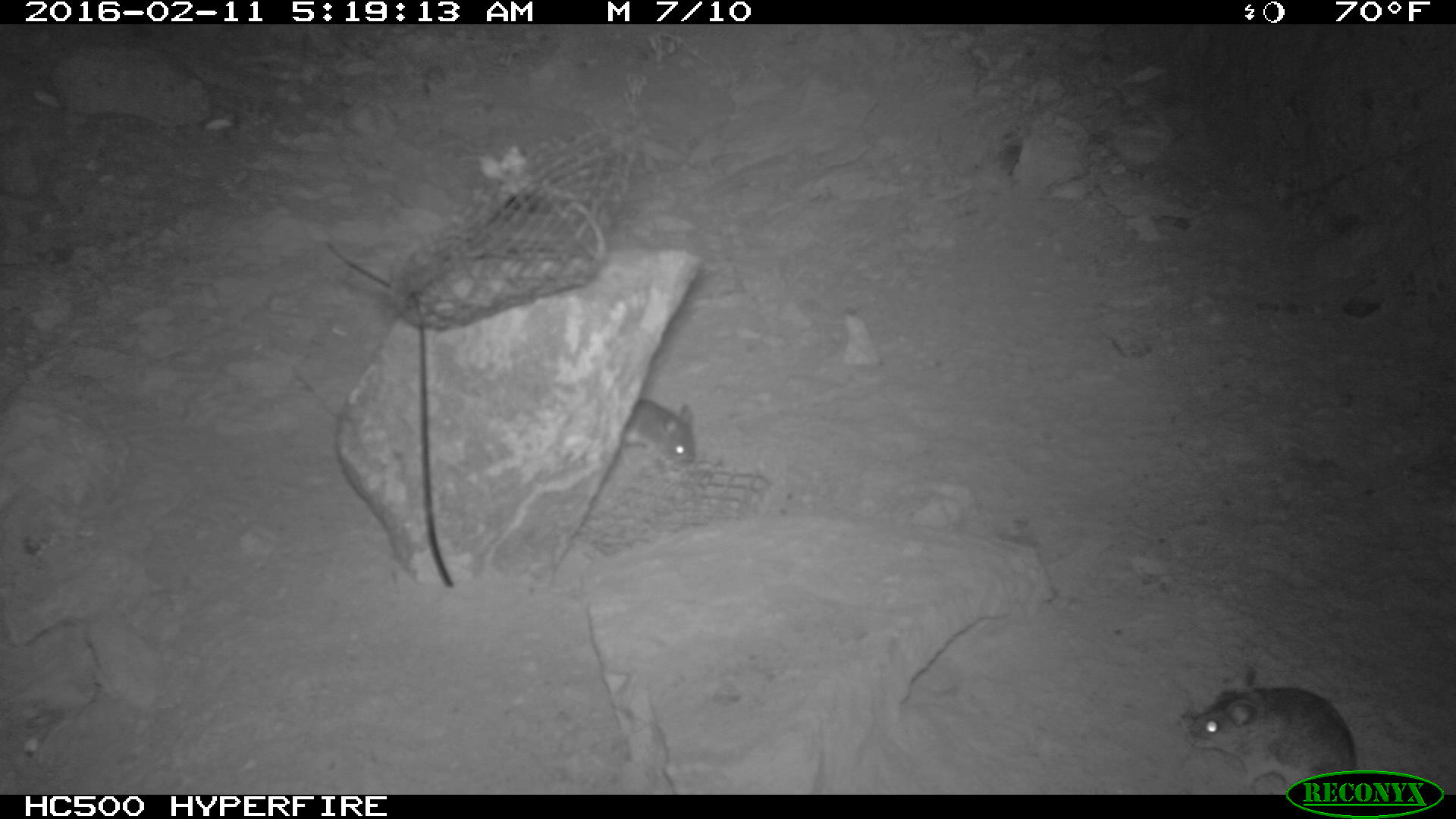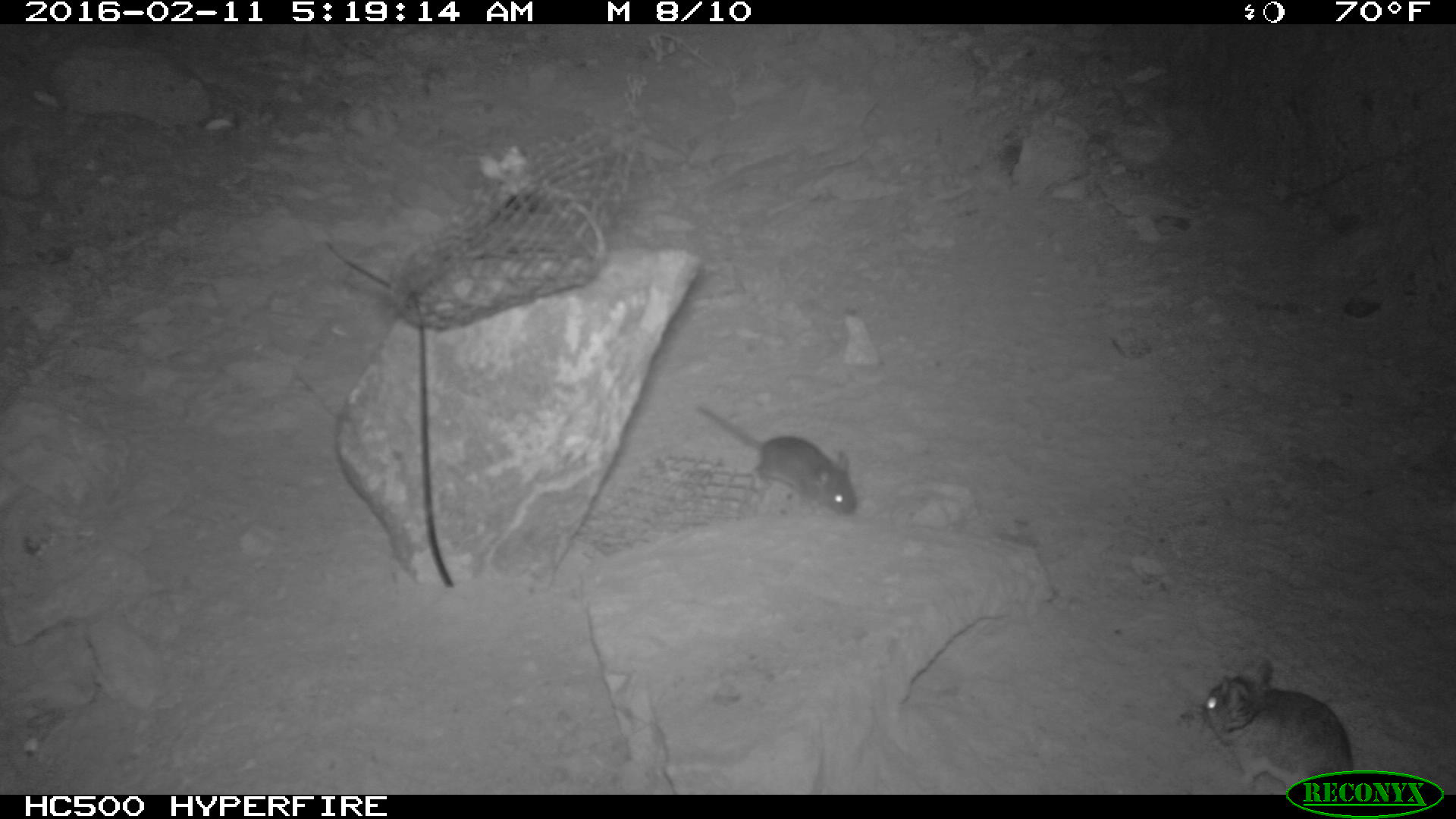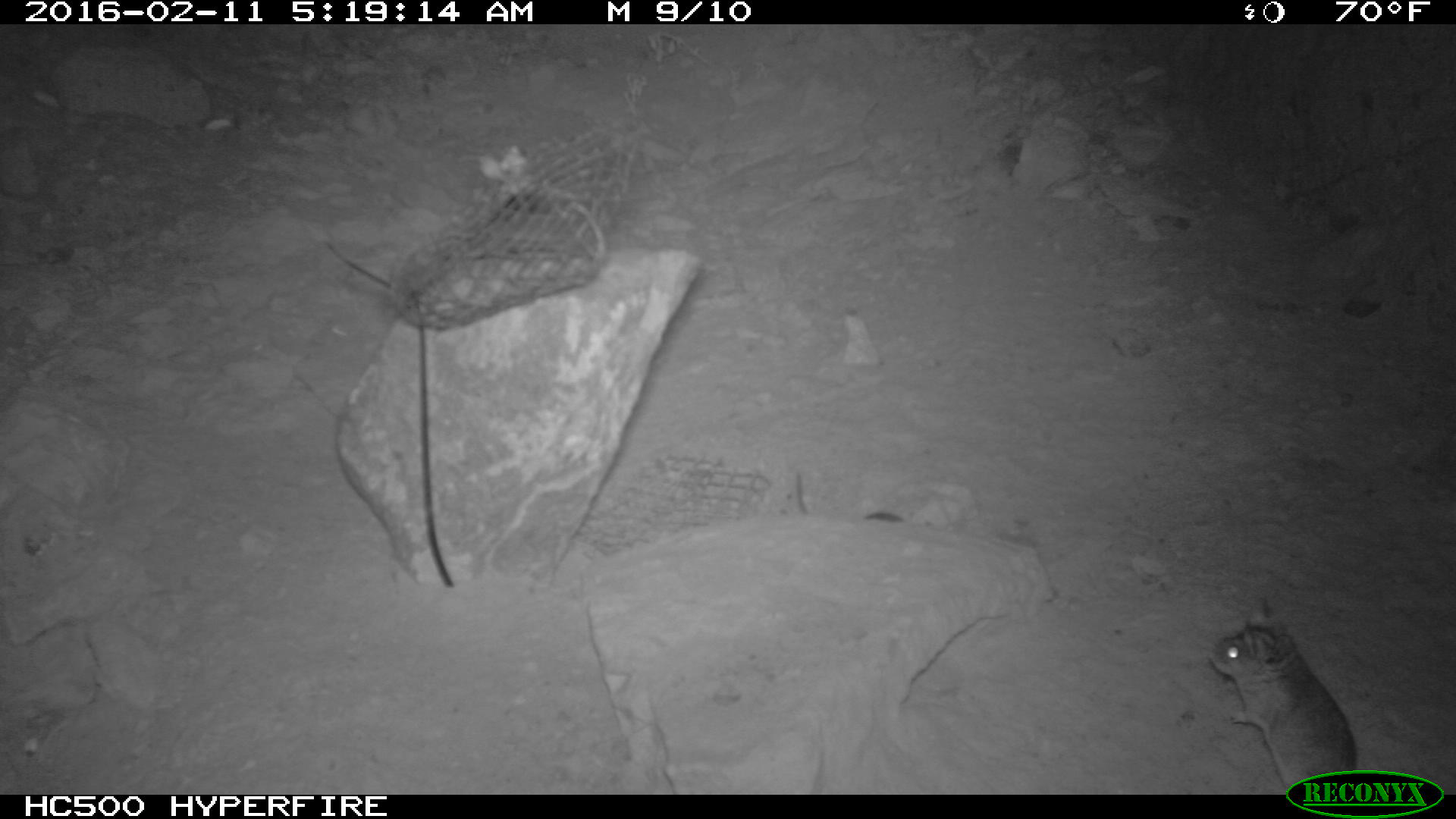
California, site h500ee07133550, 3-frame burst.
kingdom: Animalia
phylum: Chordata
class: Mammalia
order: Rodentia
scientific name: Rodentia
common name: rodent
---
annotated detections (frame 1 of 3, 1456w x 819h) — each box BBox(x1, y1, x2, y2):
rodent: BBox(1185, 684, 1360, 792); BBox(621, 397, 694, 468)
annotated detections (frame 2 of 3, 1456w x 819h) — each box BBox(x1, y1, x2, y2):
rodent: BBox(1200, 659, 1360, 792); BBox(689, 403, 857, 519)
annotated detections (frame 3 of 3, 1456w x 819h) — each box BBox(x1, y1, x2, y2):
rodent: BBox(1209, 598, 1357, 789); BBox(795, 472, 903, 522)